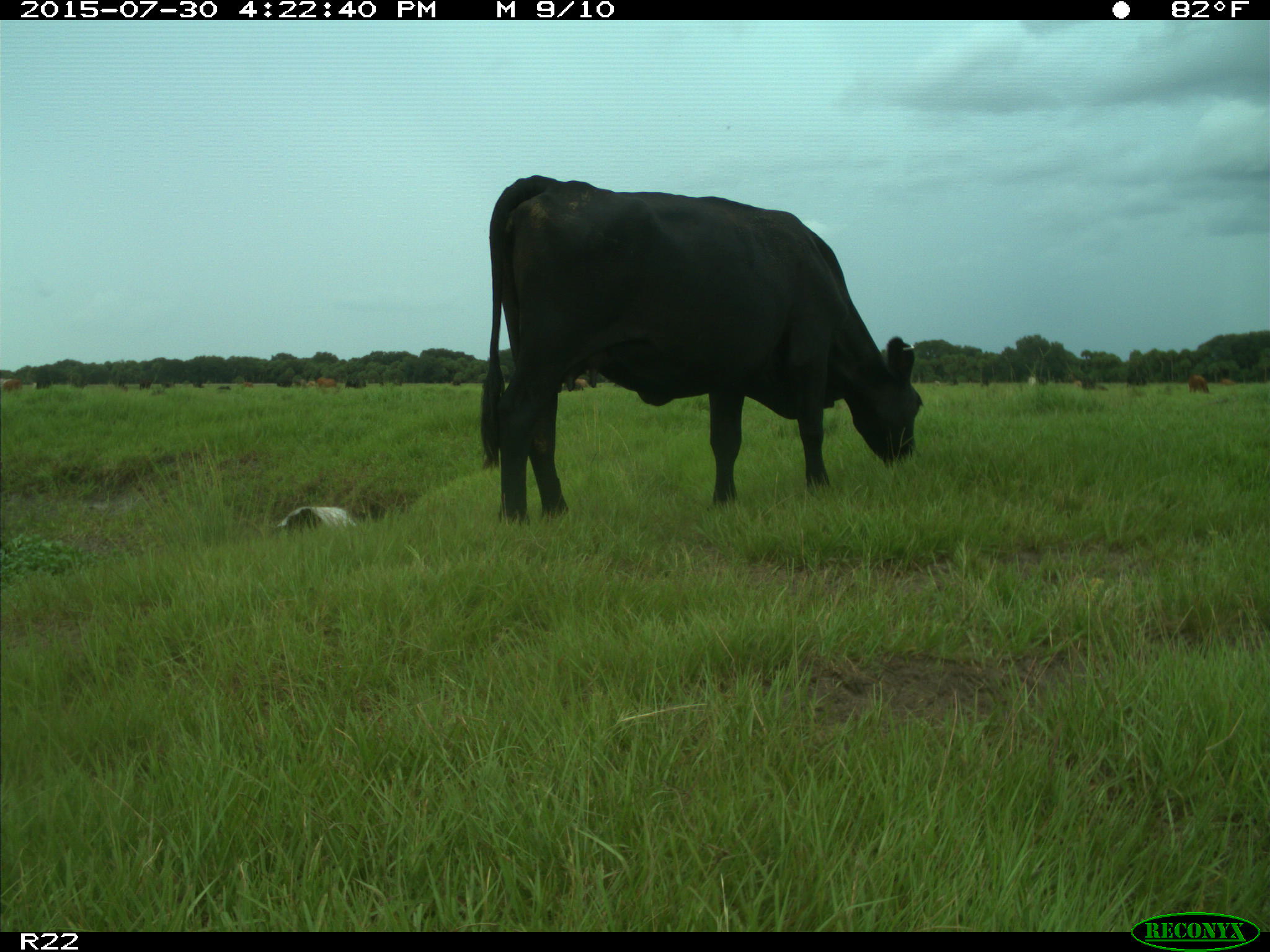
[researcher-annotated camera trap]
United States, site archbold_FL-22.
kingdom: Animalia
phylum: Chordata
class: Mammalia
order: Artiodactyla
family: Bovidae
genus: Bos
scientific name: Bos taurus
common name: domestic cow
Bos taurus (domestic cow).